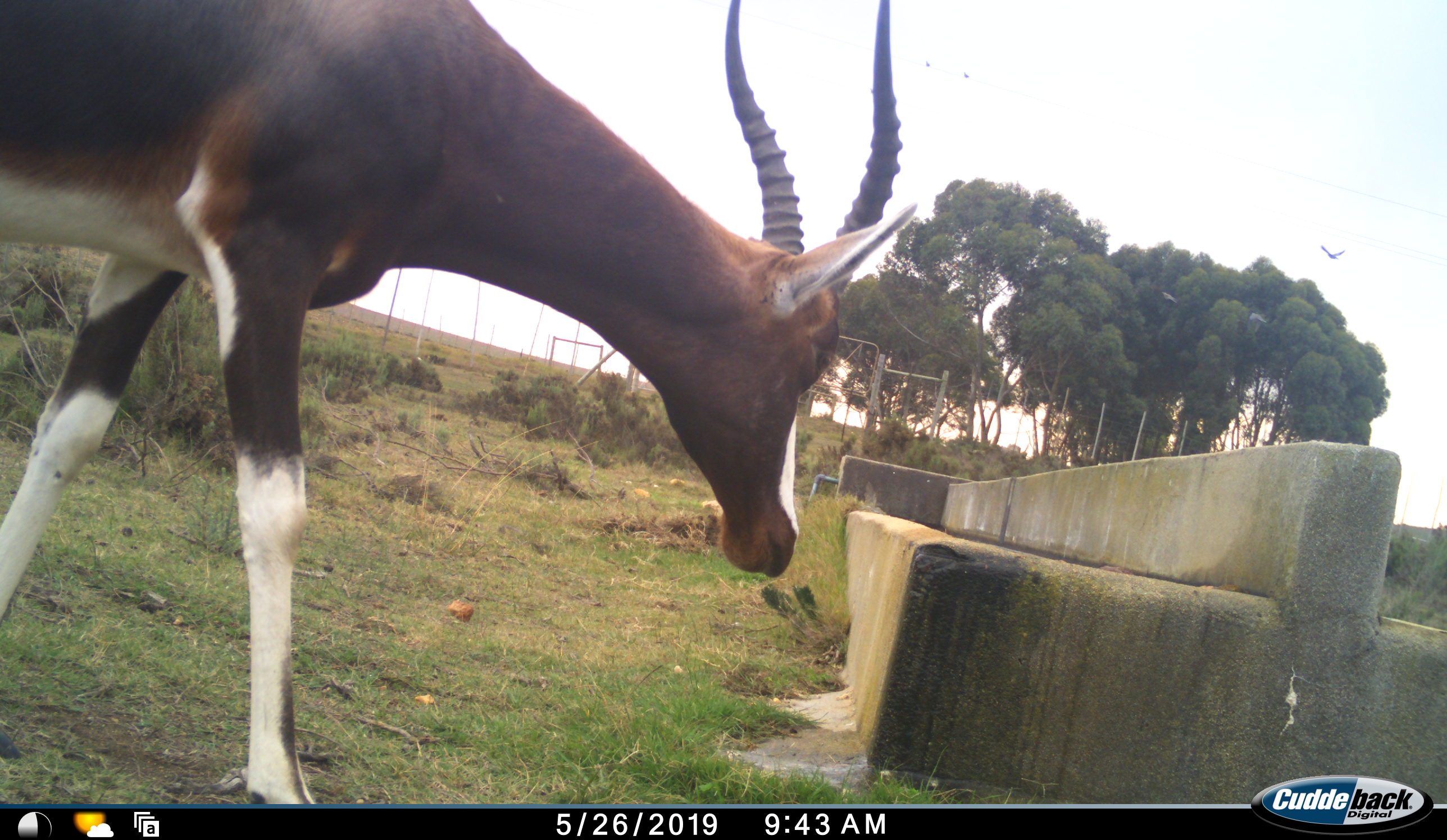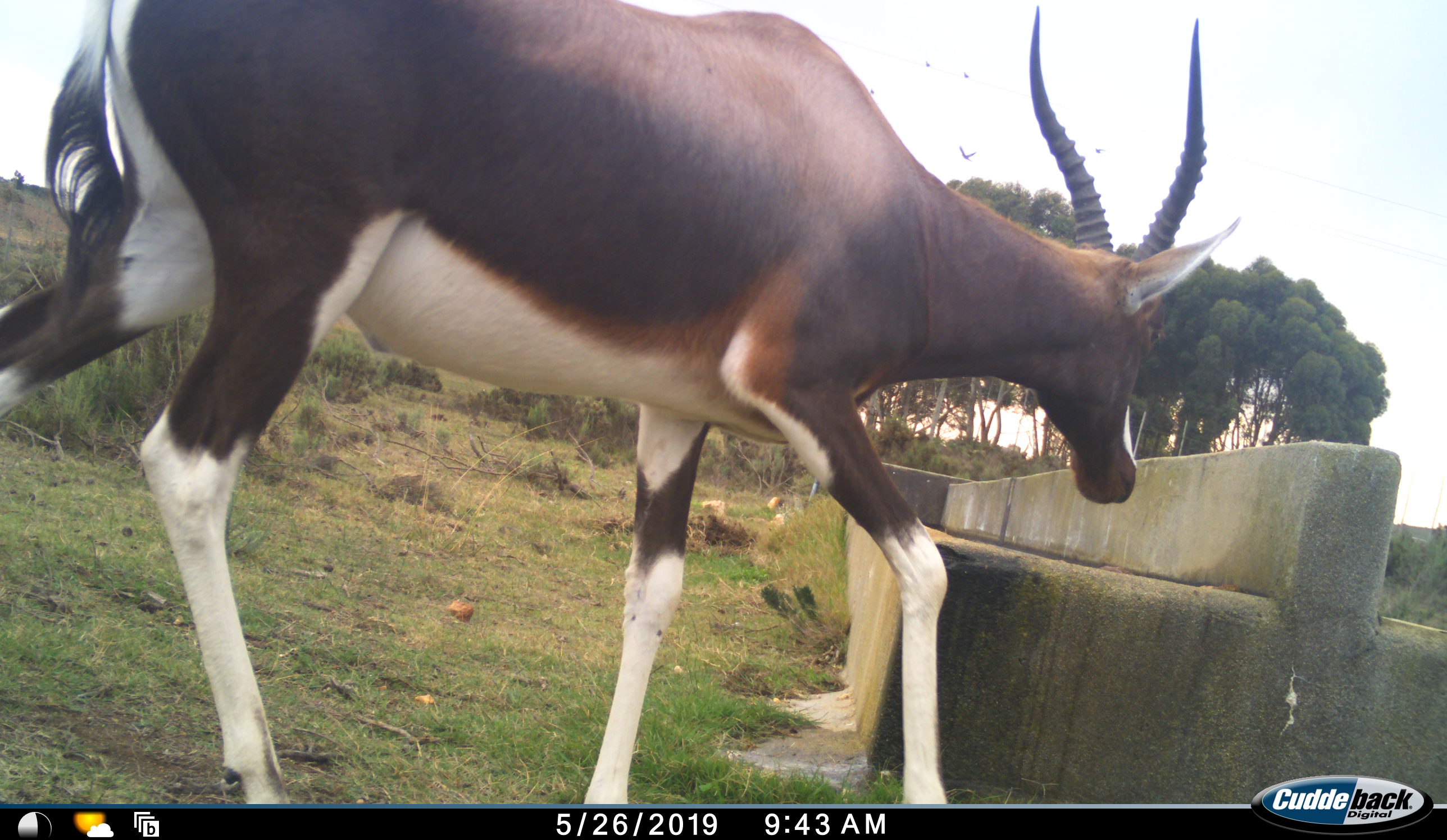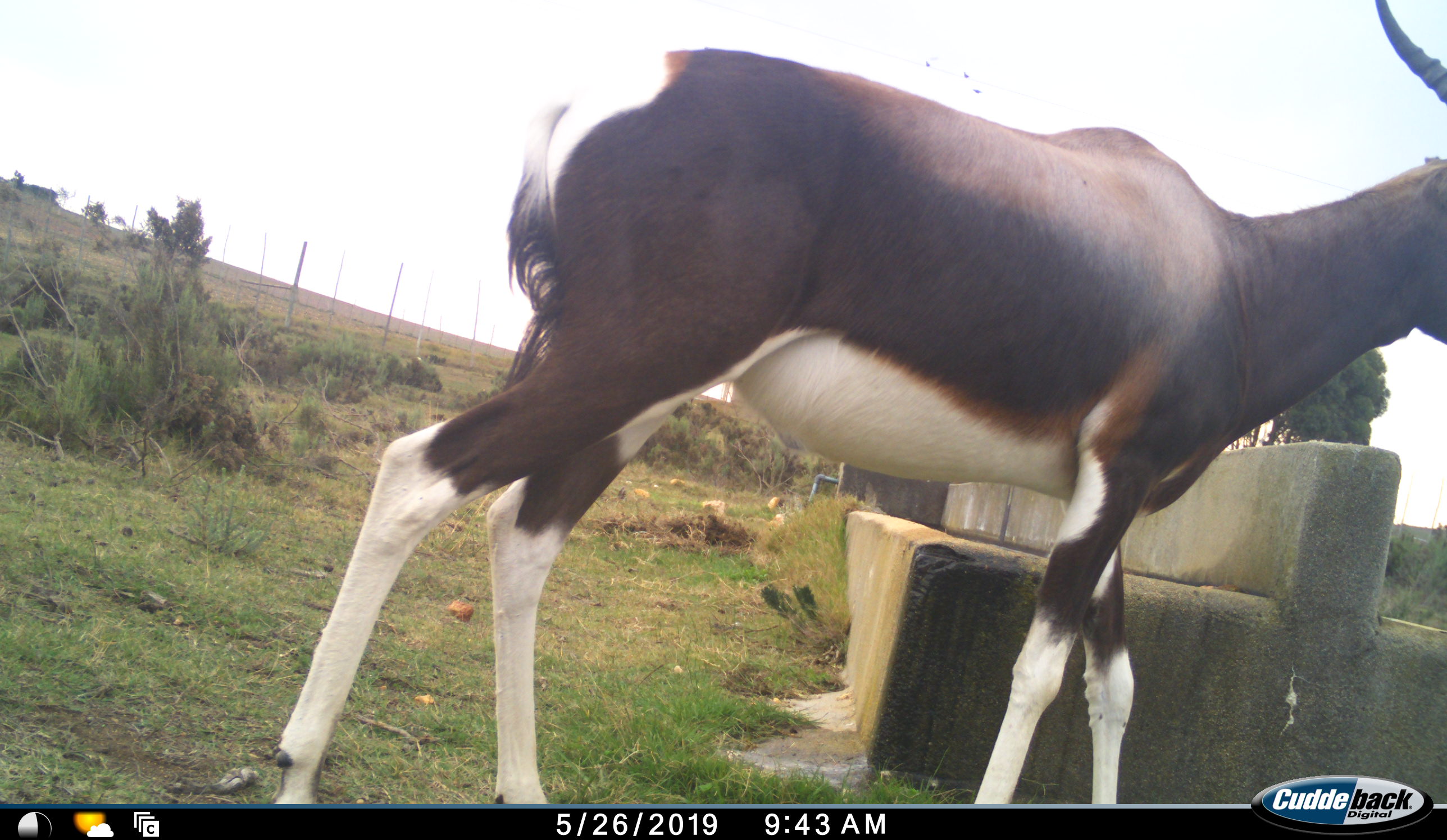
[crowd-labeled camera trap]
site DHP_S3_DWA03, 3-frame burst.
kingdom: Animalia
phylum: Chordata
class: Mammalia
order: Artiodactyla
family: Bovidae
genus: Damaliscus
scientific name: Damaliscus pygargus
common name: bontebok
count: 1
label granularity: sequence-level